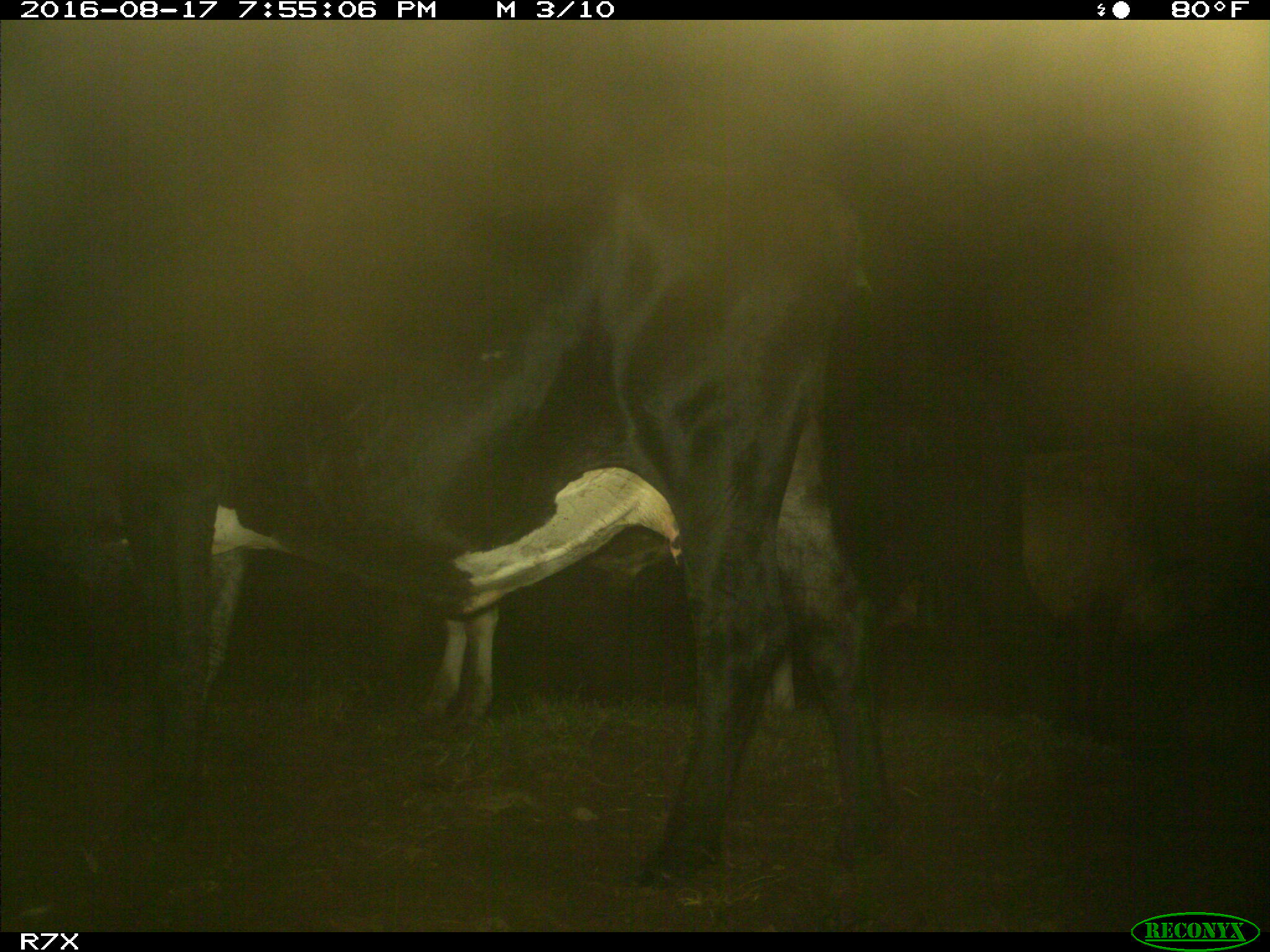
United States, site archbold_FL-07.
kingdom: Animalia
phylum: Chordata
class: Mammalia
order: Artiodactyla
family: Bovidae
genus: Bos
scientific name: Bos taurus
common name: domestic cow